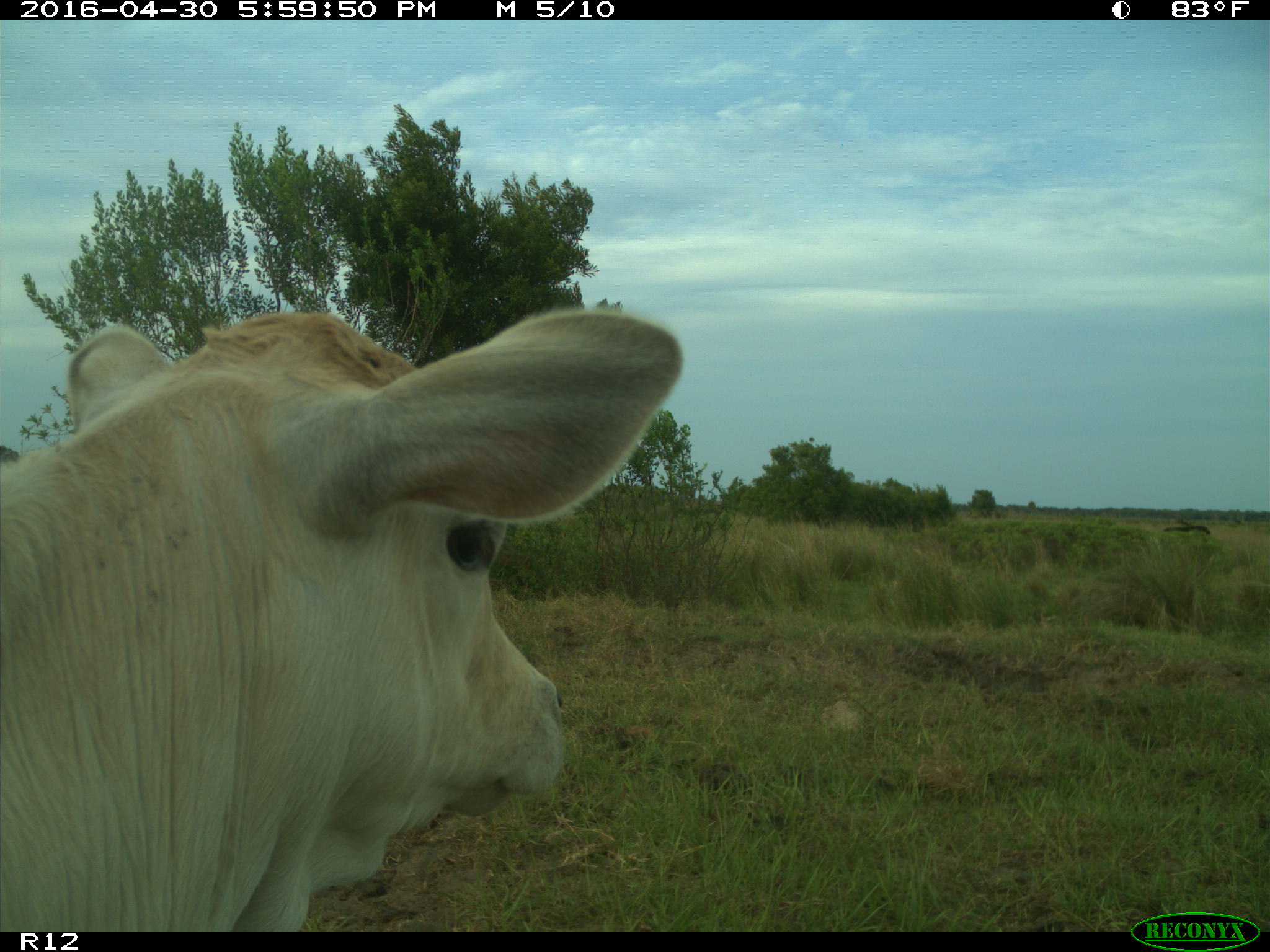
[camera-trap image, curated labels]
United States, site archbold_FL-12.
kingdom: Animalia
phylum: Chordata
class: Mammalia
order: Artiodactyla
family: Bovidae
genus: Bos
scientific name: Bos taurus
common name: domestic cow